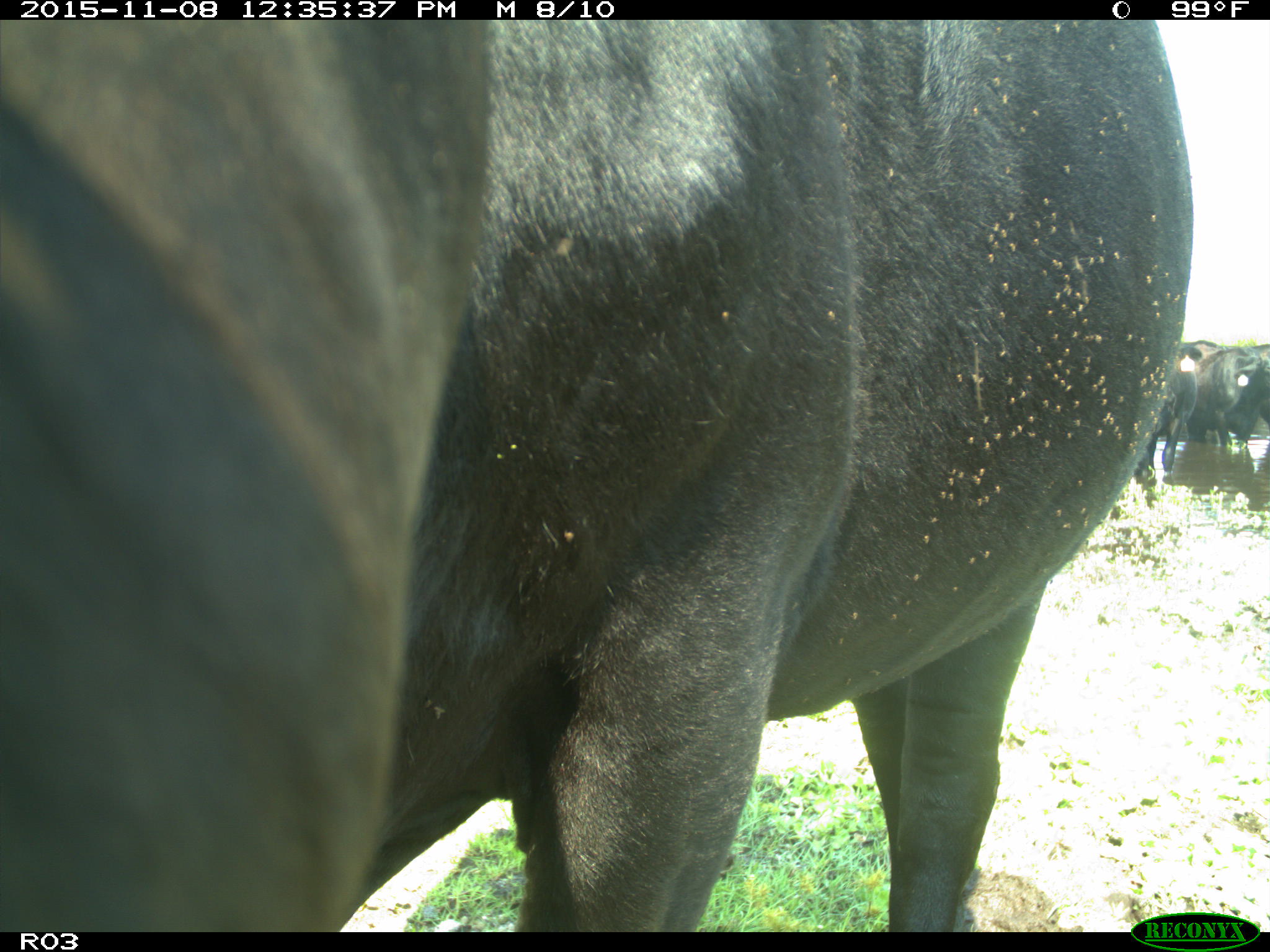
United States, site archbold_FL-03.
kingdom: Animalia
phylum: Chordata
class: Mammalia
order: Artiodactyla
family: Bovidae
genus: Bos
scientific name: Bos taurus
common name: domestic cow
Bos taurus (domestic cow).